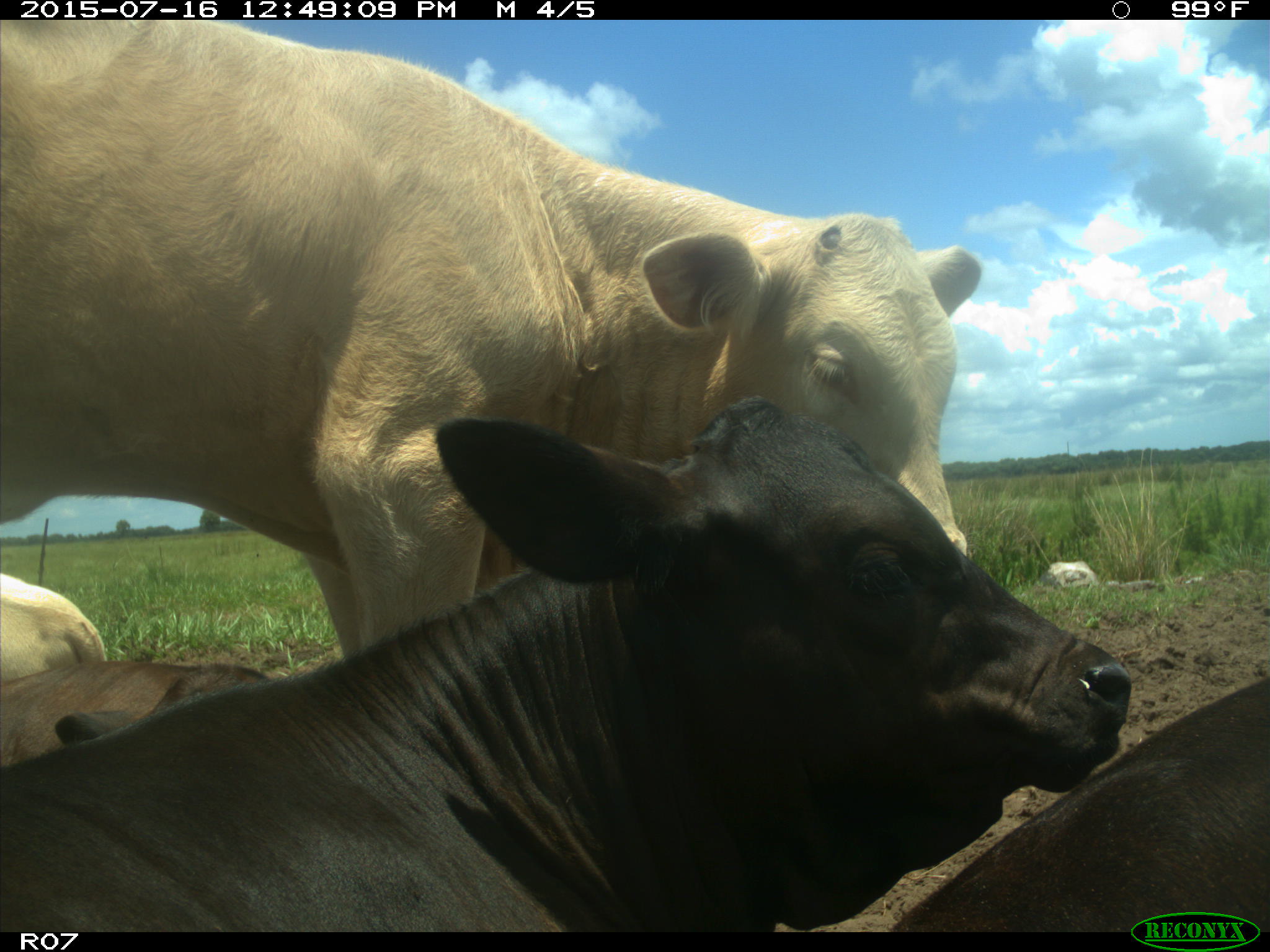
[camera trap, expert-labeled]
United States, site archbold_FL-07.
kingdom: Animalia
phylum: Chordata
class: Mammalia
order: Artiodactyla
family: Bovidae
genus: Bos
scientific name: Bos taurus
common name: domestic cow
Bos taurus (domestic cow).